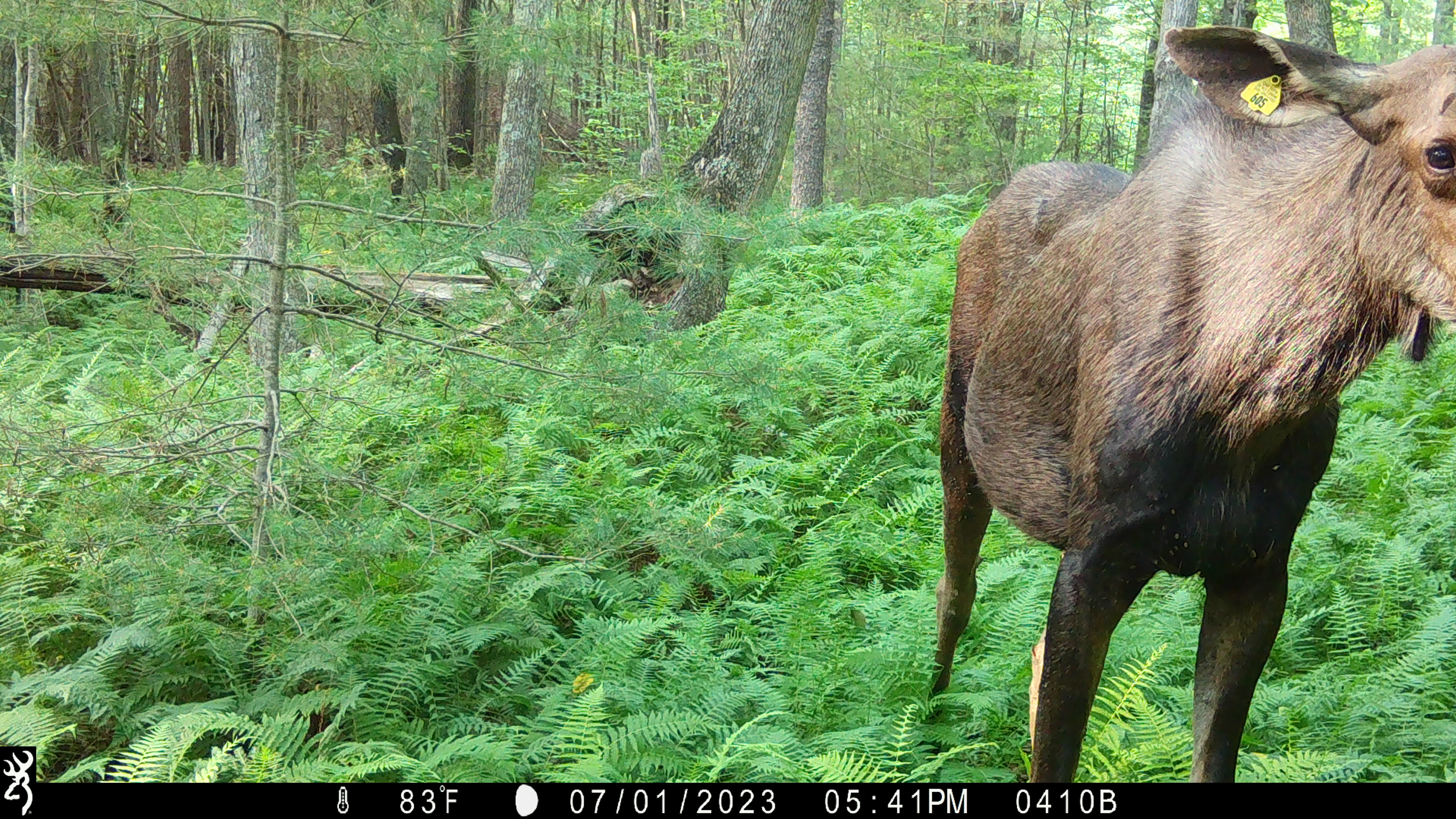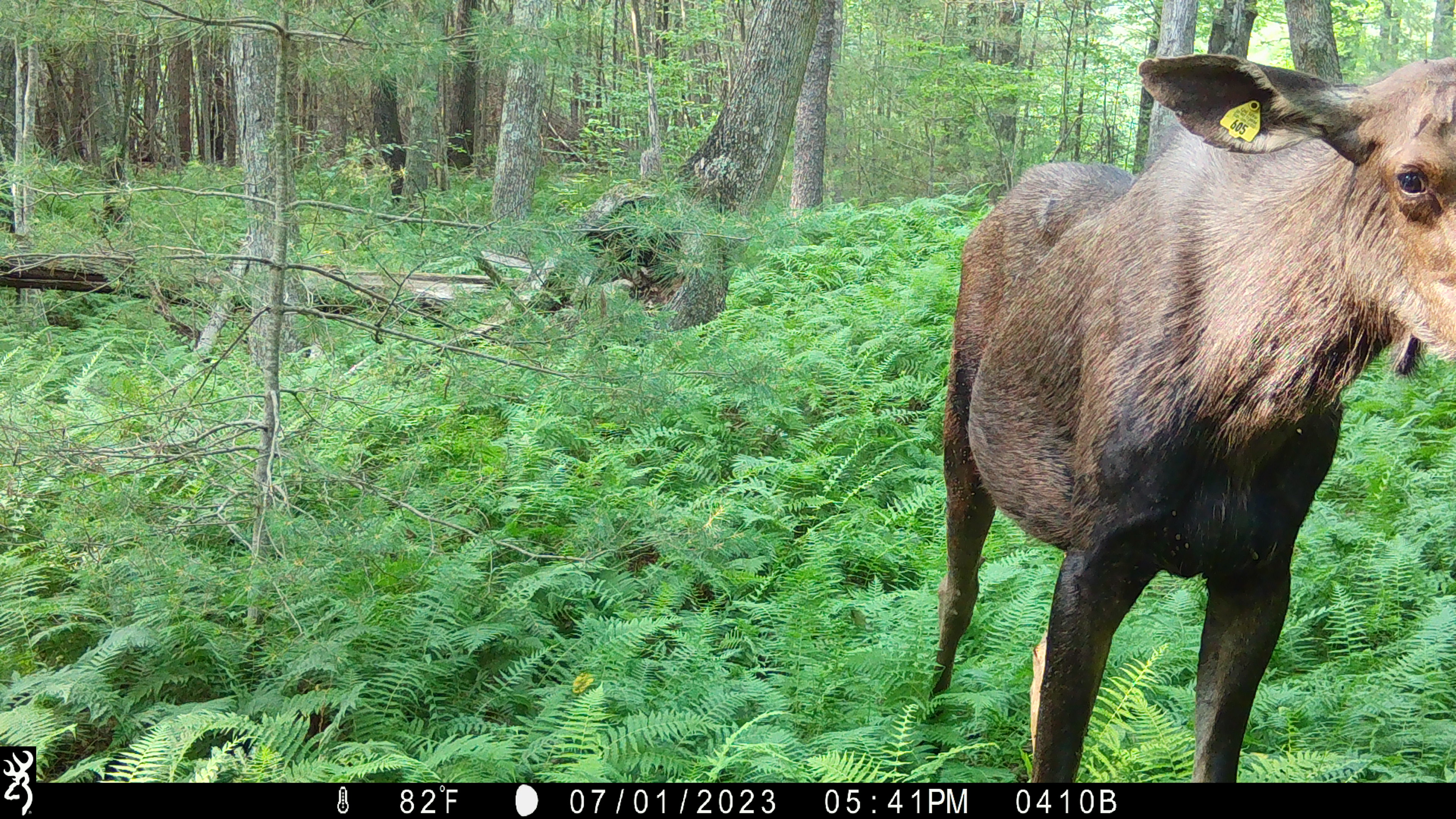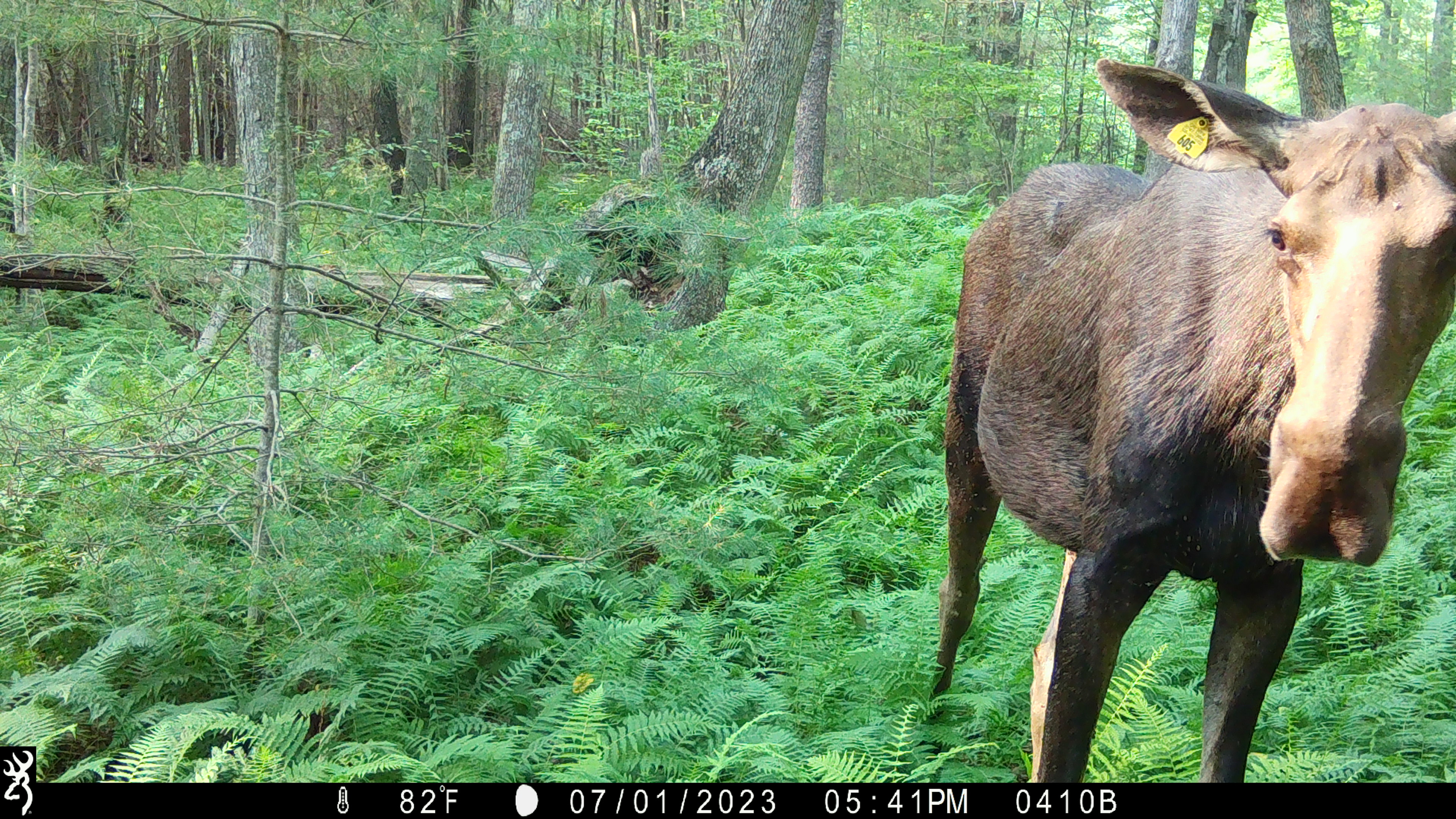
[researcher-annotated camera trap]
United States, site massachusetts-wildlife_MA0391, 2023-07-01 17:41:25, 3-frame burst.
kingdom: Animalia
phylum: Chordata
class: Mammalia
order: Artiodactyla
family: Cervidae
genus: Alces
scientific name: Alces alces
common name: moose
Moose (Alces alces).